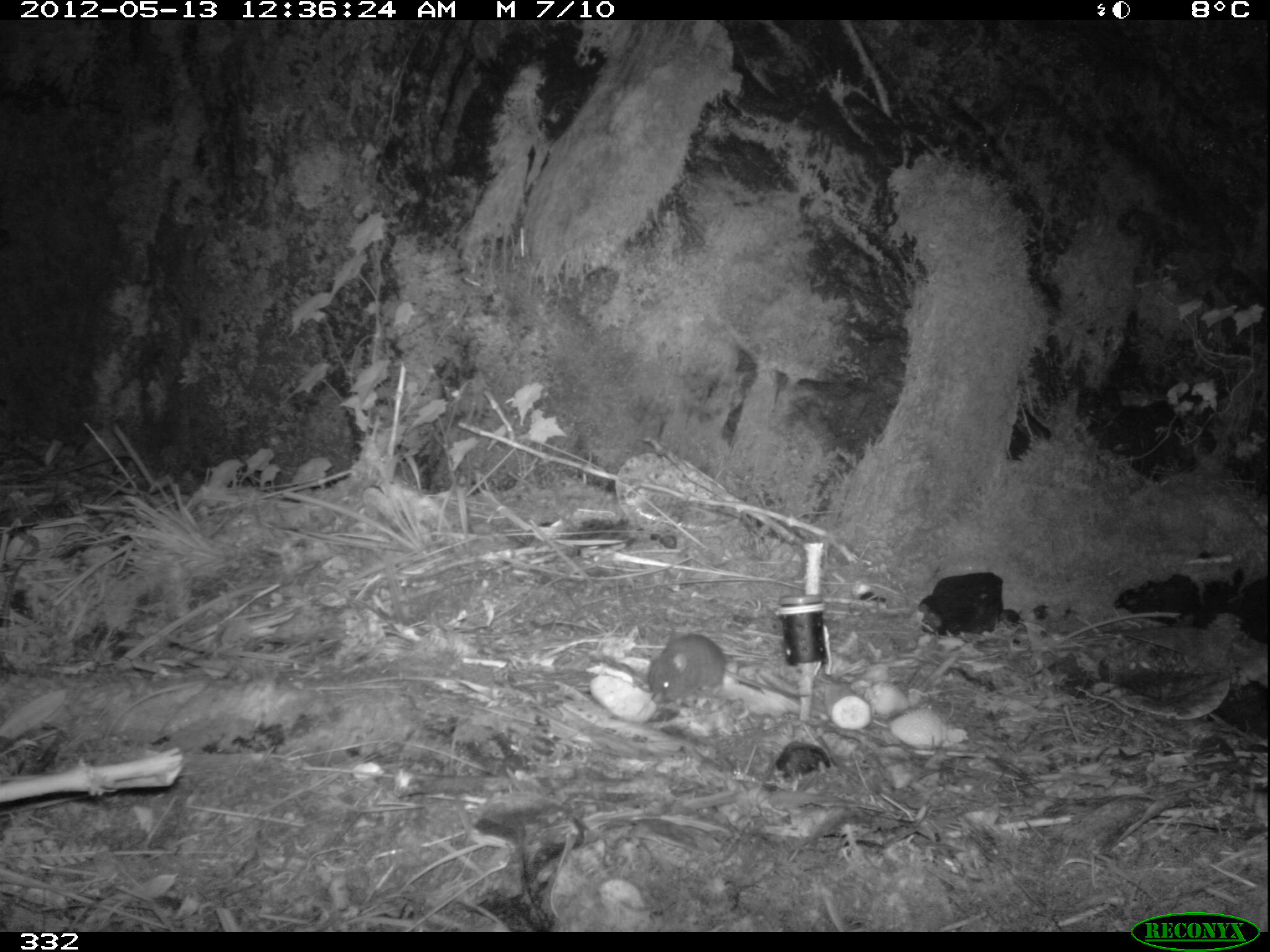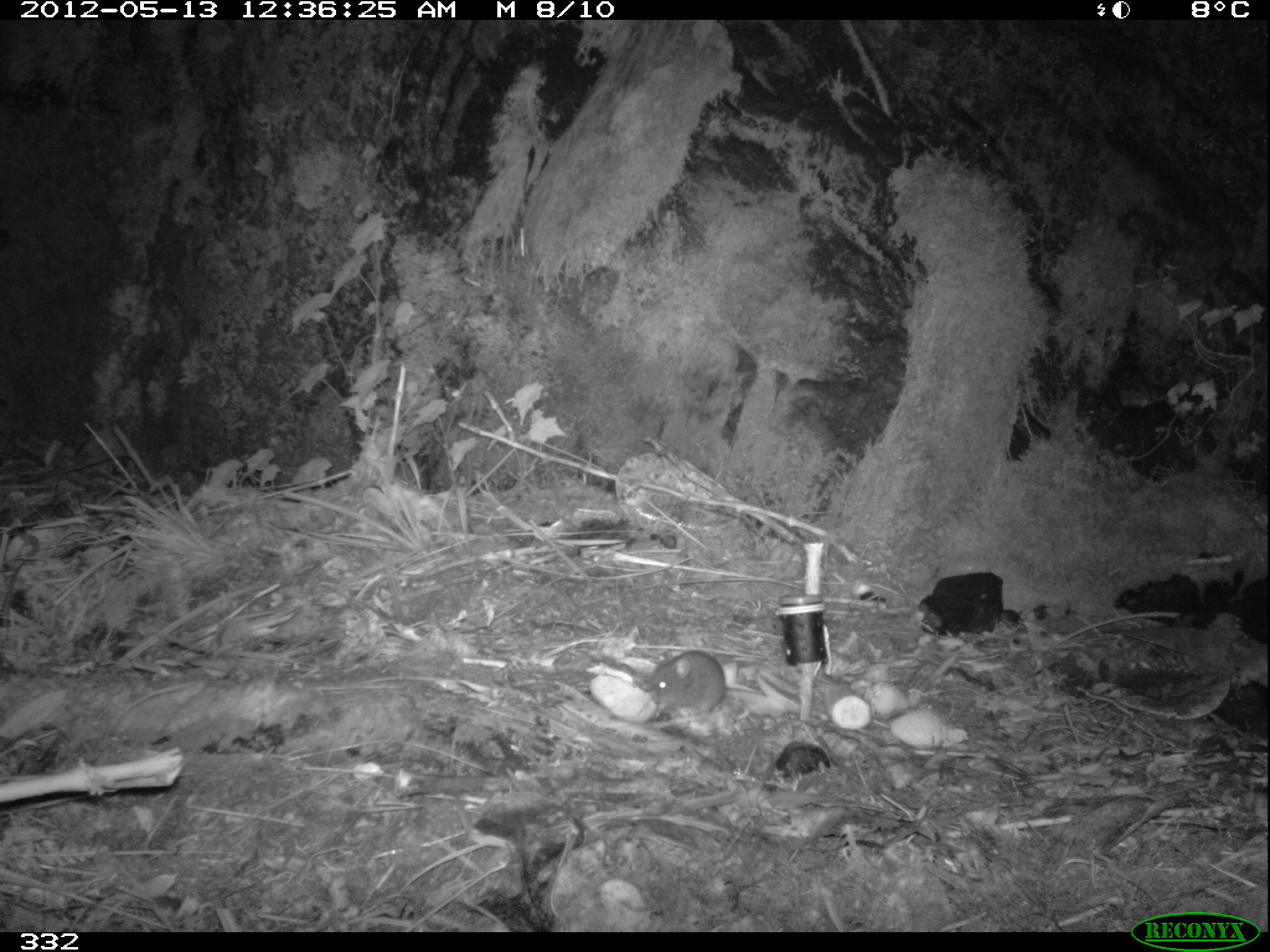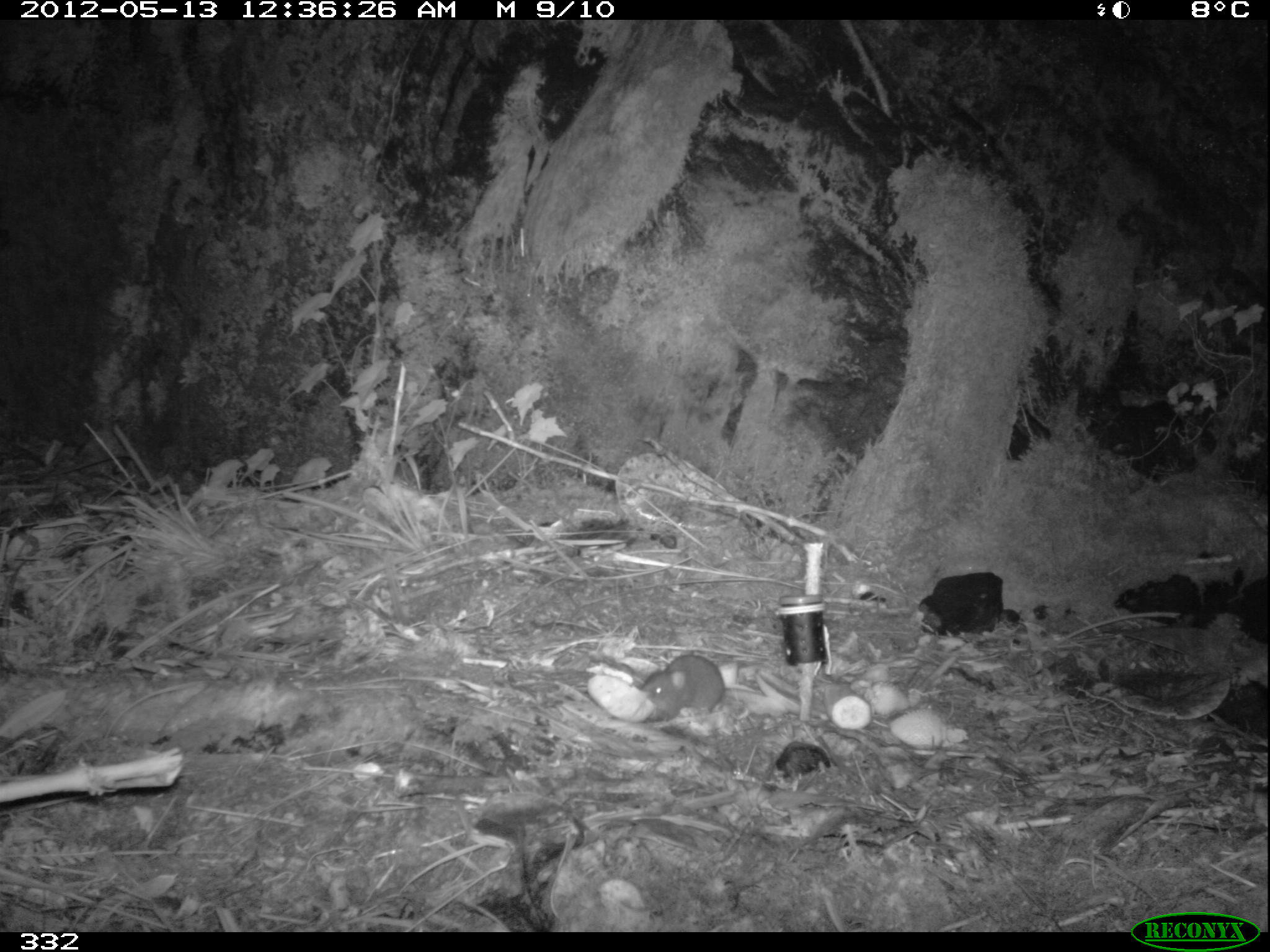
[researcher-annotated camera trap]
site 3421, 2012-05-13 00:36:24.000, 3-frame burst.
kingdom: Animalia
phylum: Chordata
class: Mammalia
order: Rodentia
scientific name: Rodentia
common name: rodents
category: unknown rodent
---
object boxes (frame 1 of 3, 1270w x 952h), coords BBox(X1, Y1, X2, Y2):
unknown rodent: BBox(646, 633, 814, 703)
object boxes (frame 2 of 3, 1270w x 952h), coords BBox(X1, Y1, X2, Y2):
unknown rodent: BBox(646, 648, 764, 720)